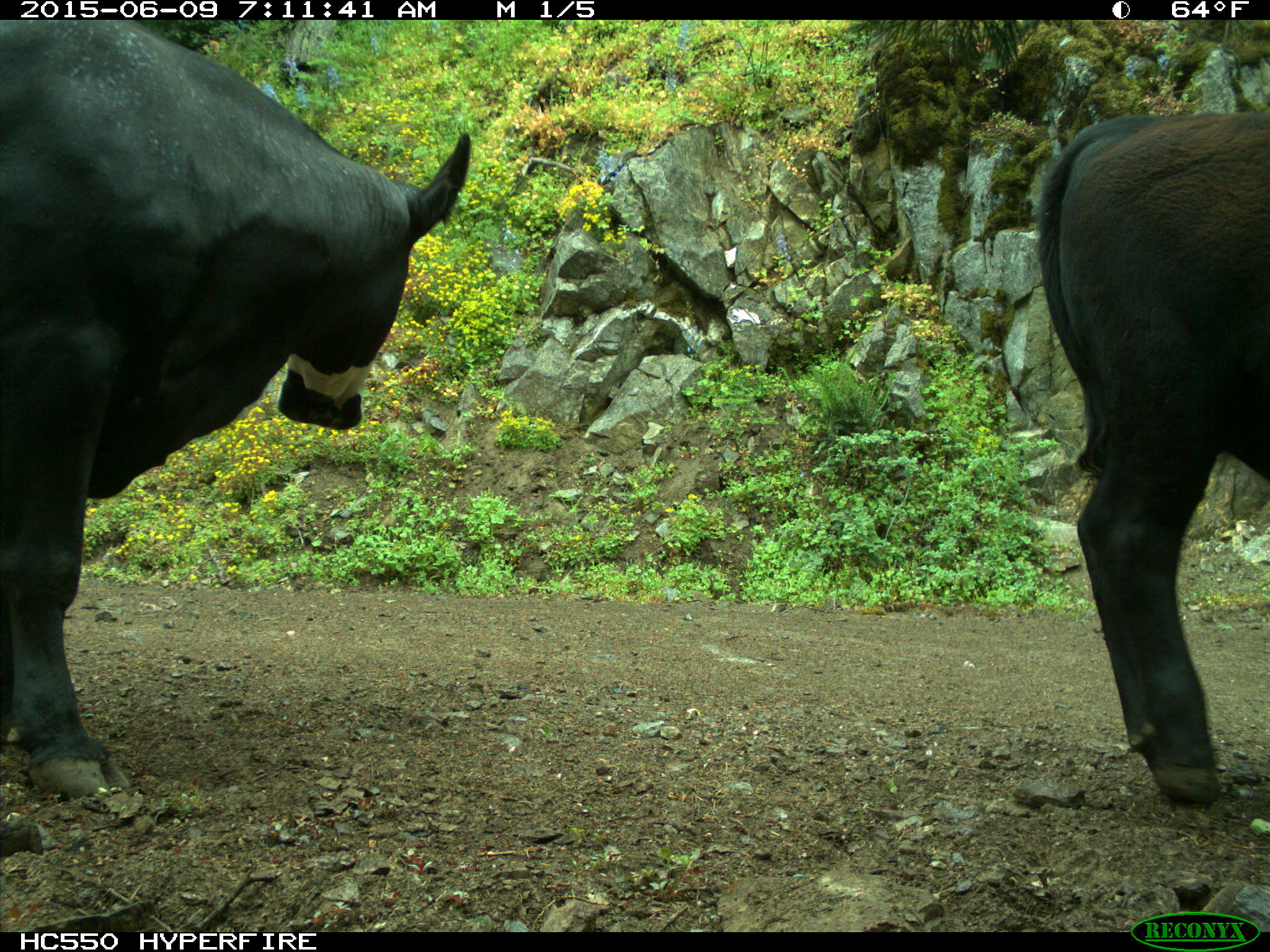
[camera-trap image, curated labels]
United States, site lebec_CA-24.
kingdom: Animalia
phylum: Chordata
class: Mammalia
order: Artiodactyla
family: Bovidae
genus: Bos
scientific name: Bos taurus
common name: domestic cow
Bos taurus (domestic cow).